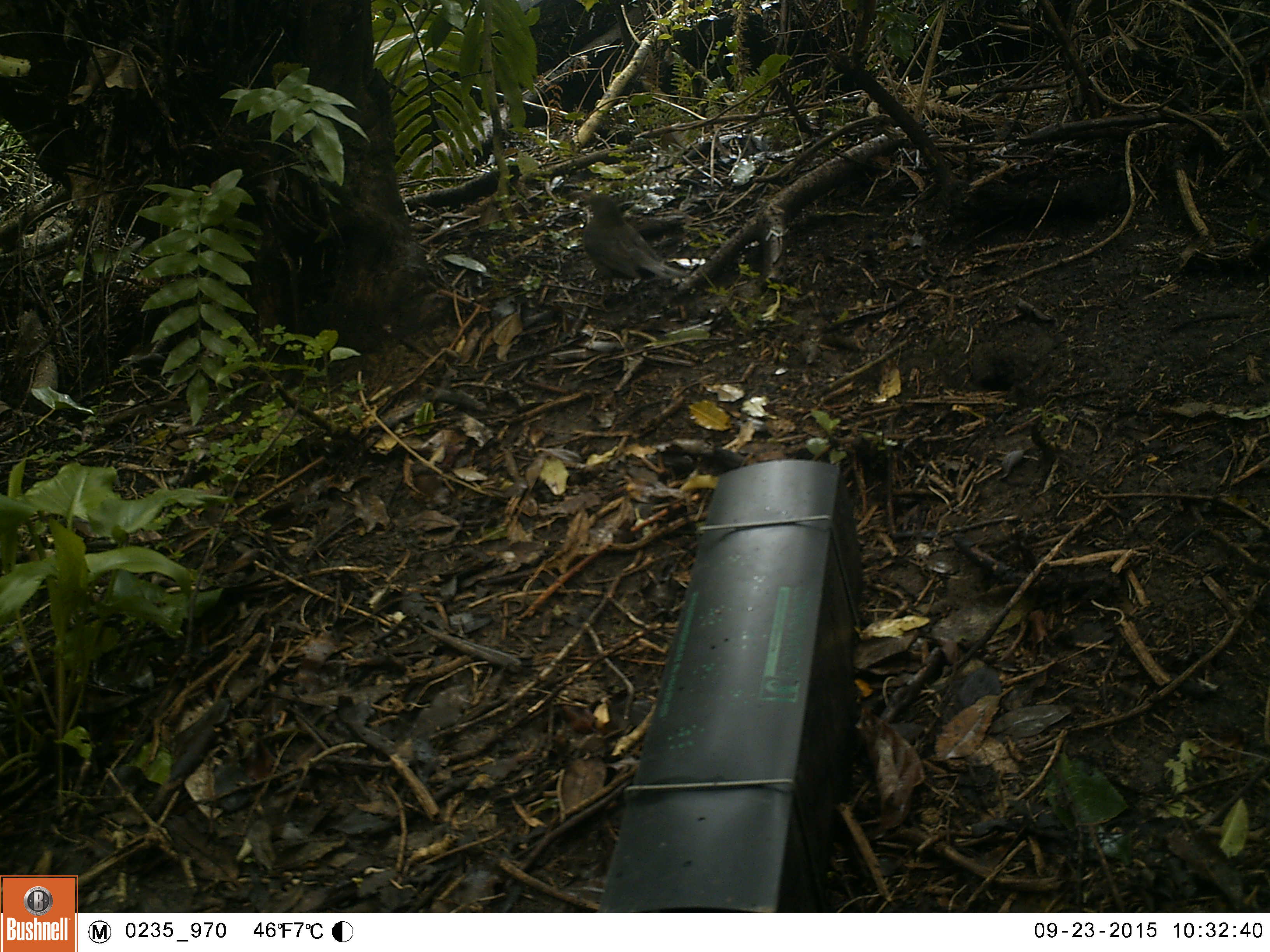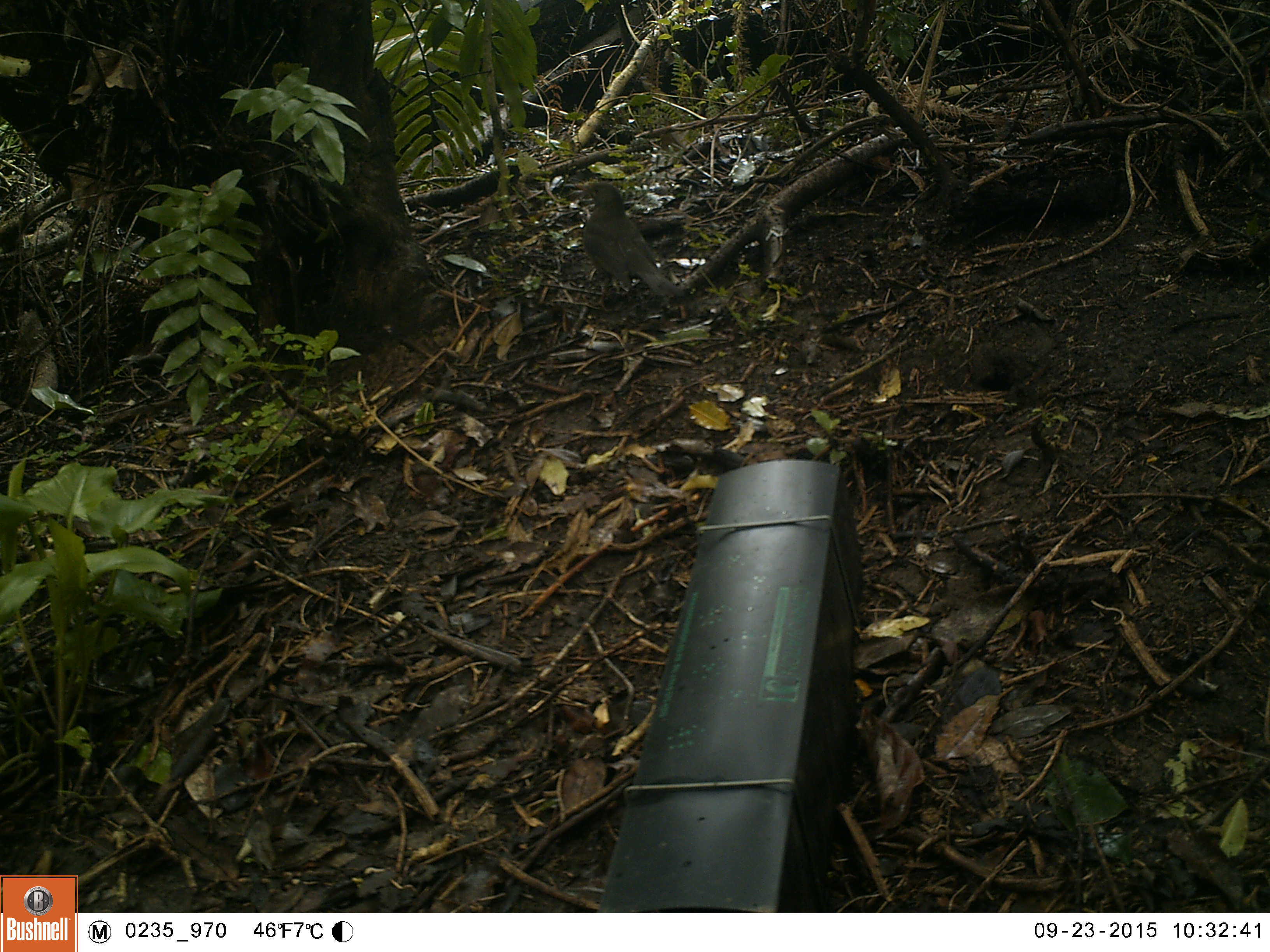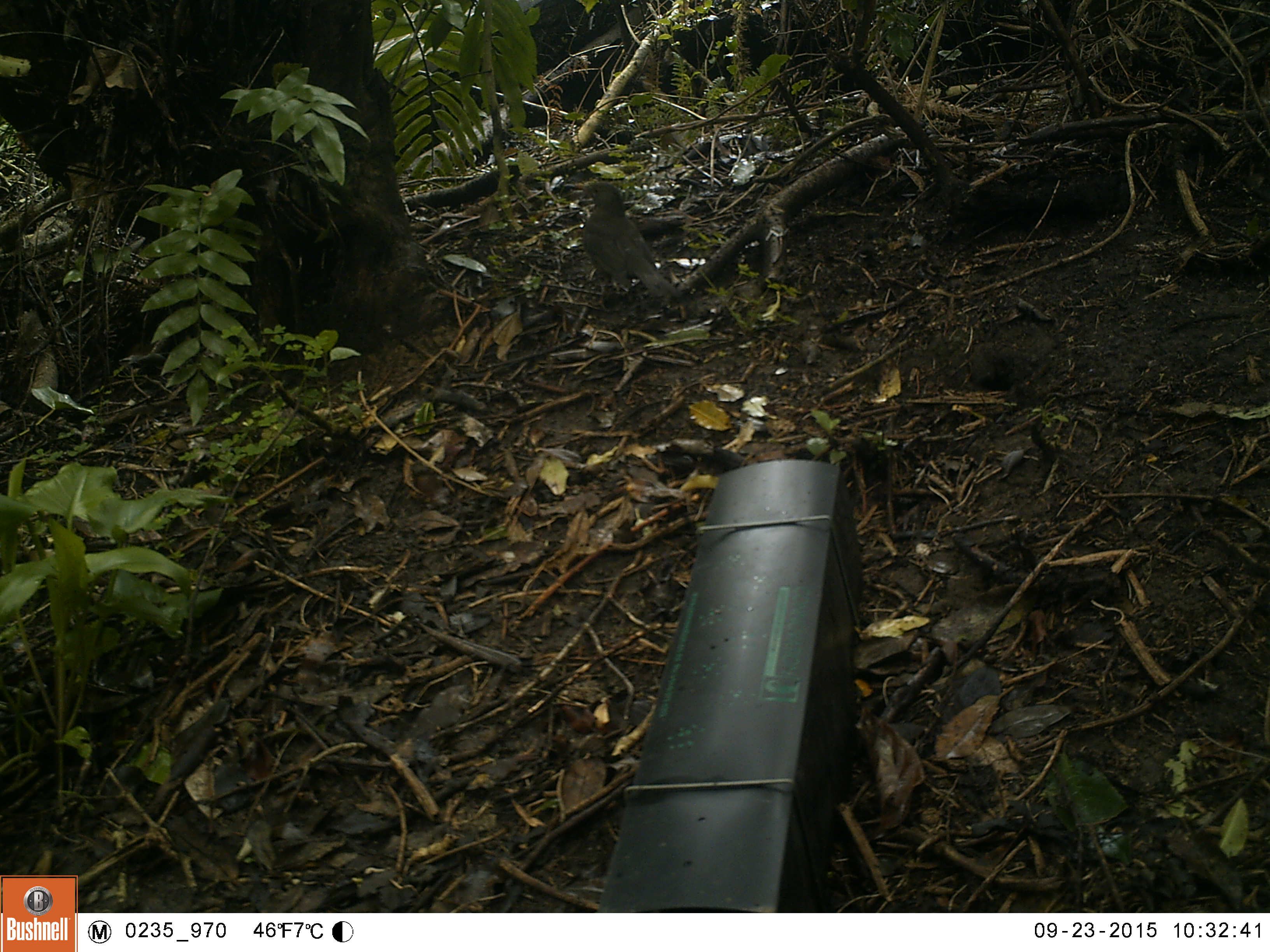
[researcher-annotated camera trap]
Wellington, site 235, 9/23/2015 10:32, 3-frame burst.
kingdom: Animalia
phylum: Chordata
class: Aves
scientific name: Aves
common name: bird